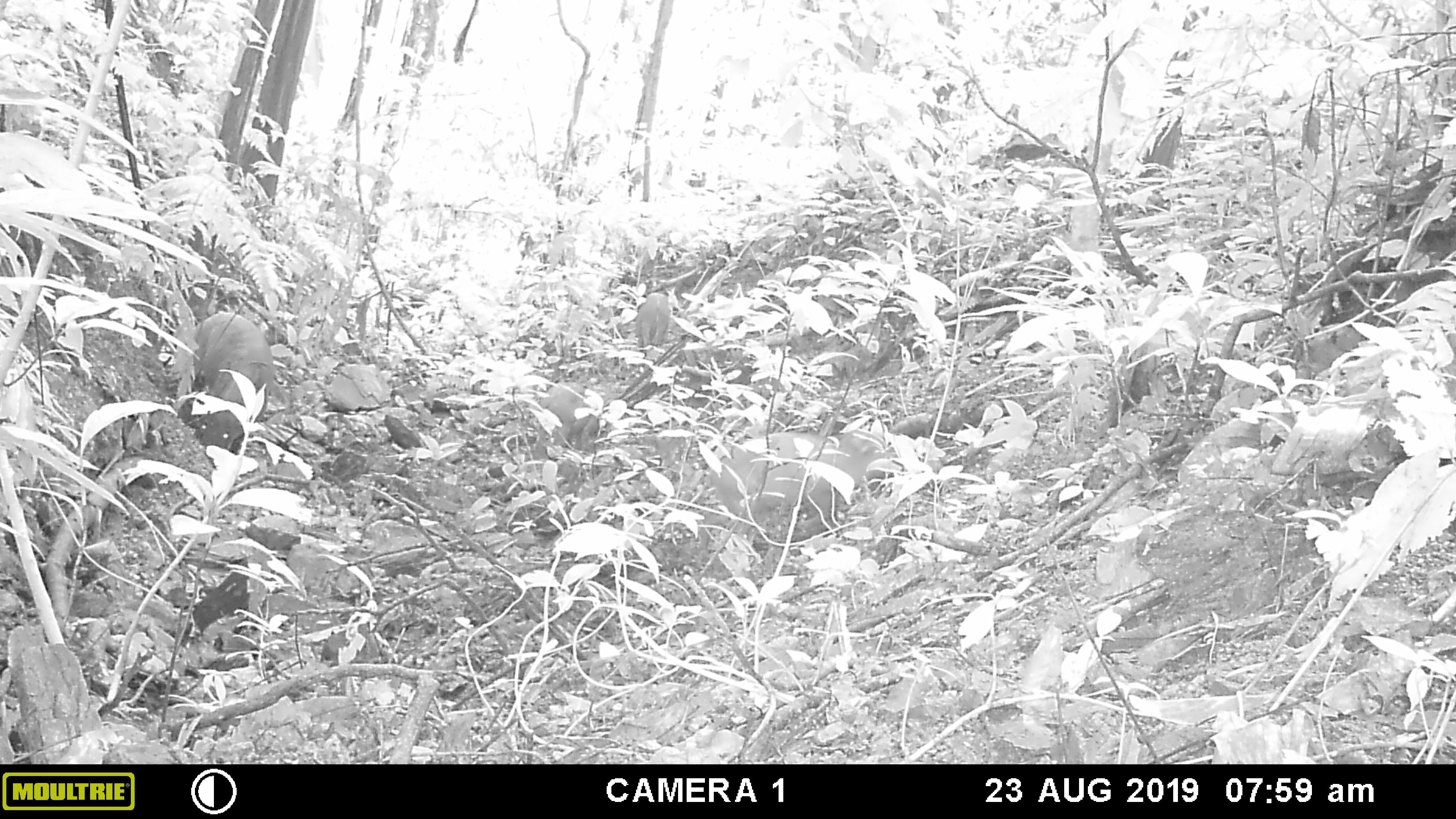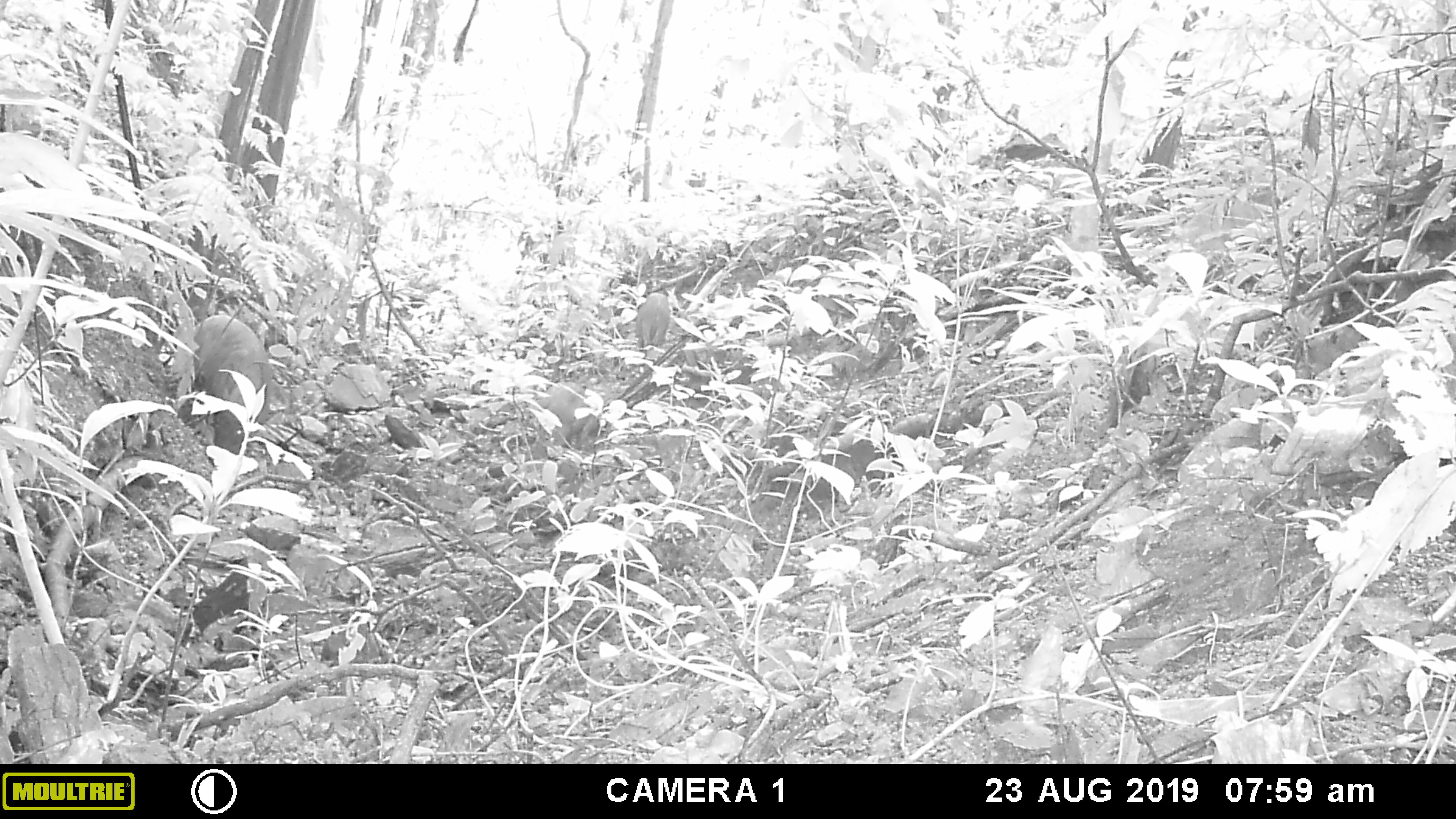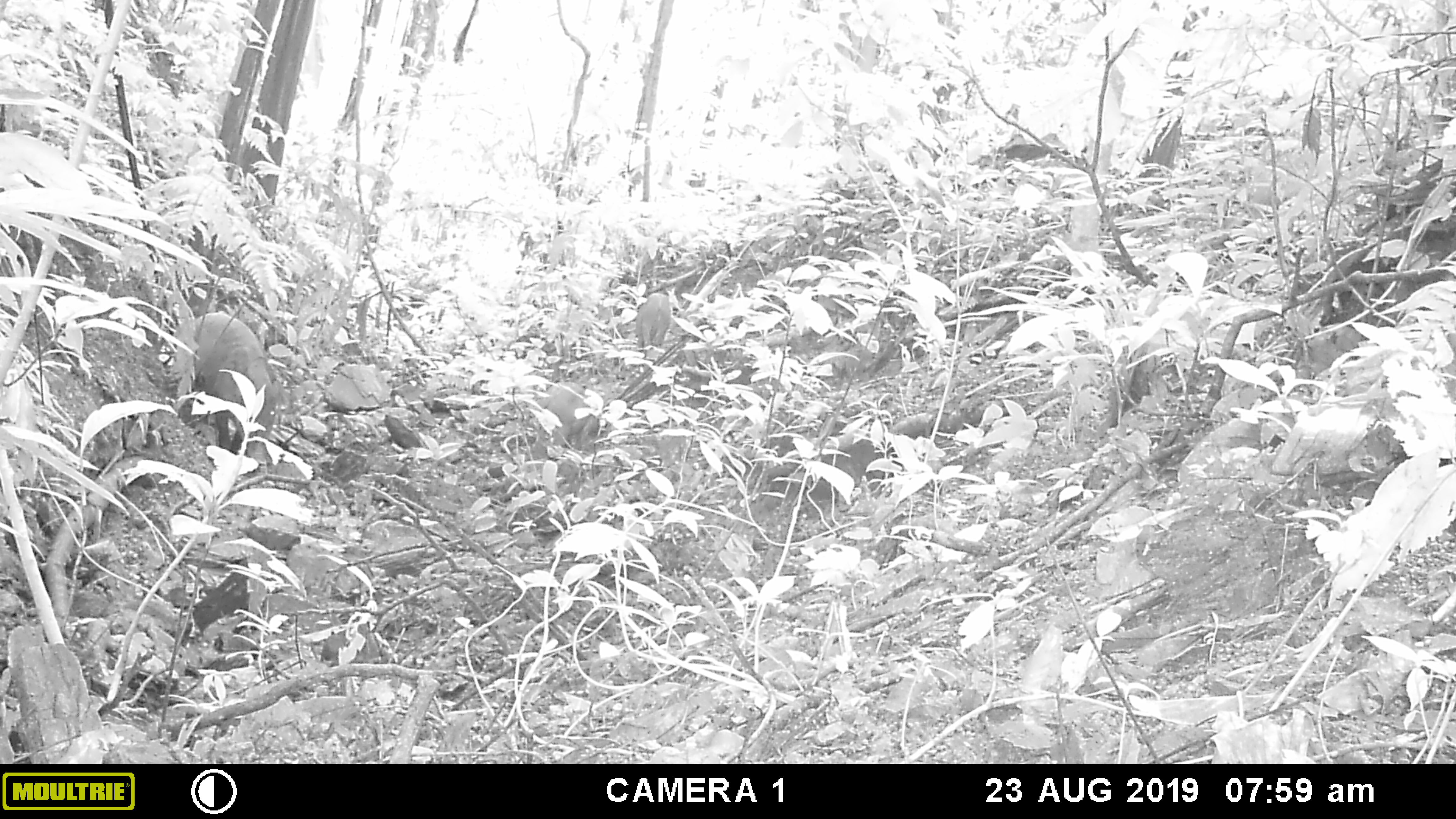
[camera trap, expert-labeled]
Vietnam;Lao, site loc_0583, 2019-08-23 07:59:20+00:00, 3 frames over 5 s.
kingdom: Animalia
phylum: Chordata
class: Mammalia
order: Artiodactyla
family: Suidae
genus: Sus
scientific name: Sus scrofa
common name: eurasian wild pig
Eurasian wild pig (Sus scrofa). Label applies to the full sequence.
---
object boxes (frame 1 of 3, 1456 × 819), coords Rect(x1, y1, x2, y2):
eurasian wild pig: Rect(709, 427, 902, 542); Rect(182, 312, 275, 452); Rect(533, 381, 600, 458); Rect(634, 291, 671, 352)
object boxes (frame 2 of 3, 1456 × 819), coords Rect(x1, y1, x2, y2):
eurasian wild pig: Rect(187, 314, 272, 462); Rect(535, 381, 597, 455); Rect(635, 292, 670, 350)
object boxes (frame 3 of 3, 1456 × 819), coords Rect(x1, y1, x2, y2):
eurasian wild pig: Rect(190, 312, 282, 465); Rect(533, 381, 598, 461); Rect(635, 293, 670, 356)